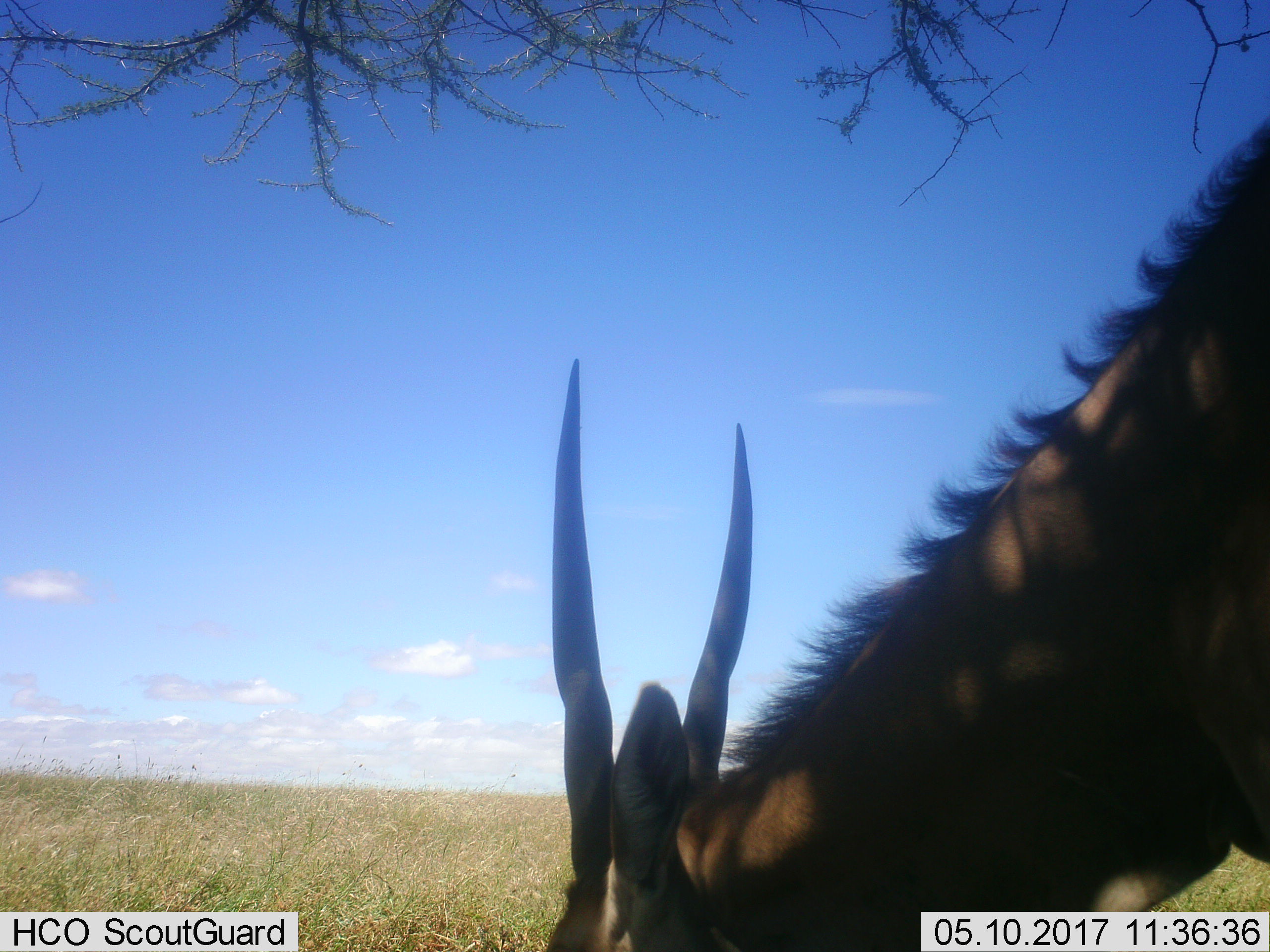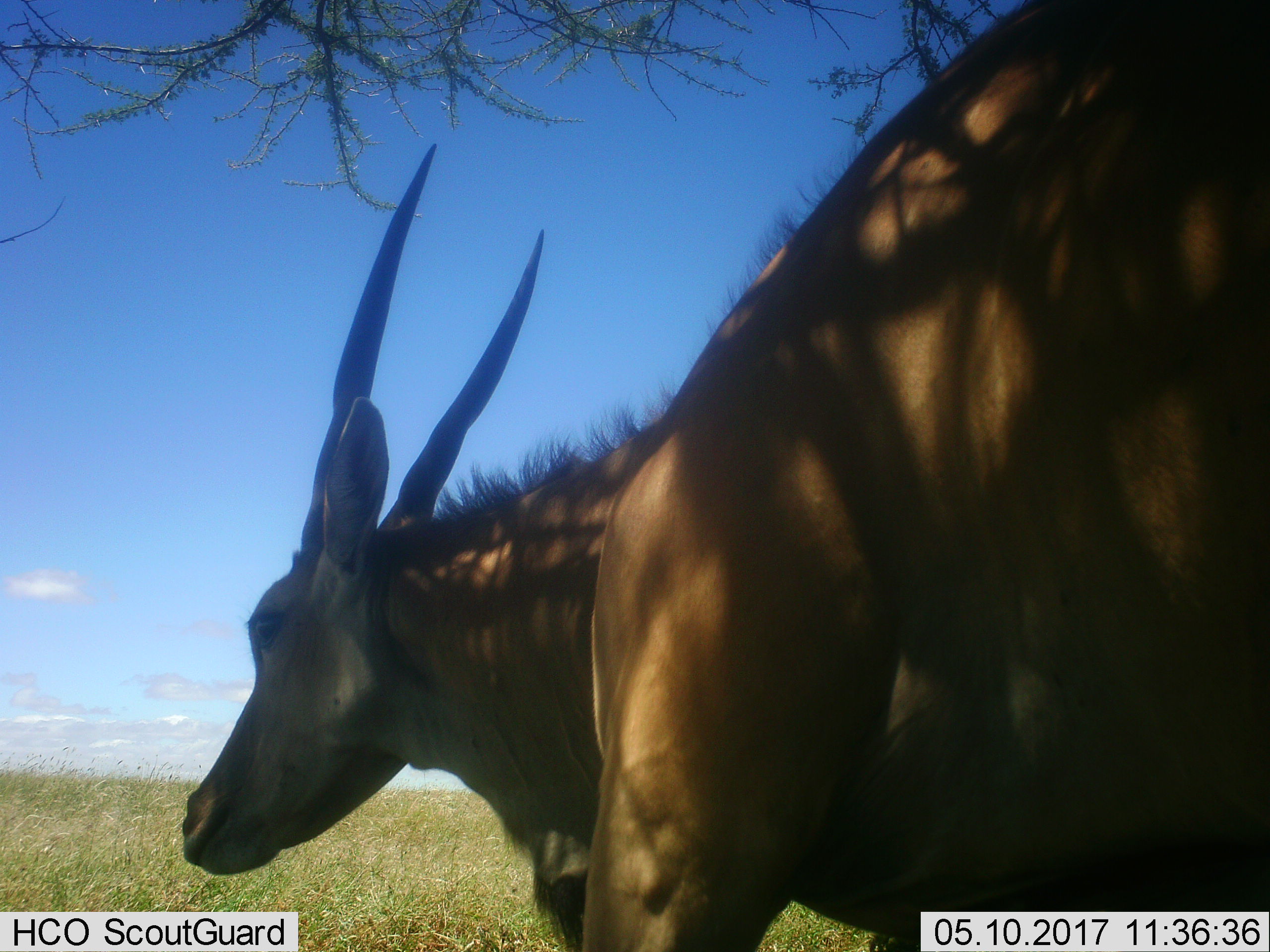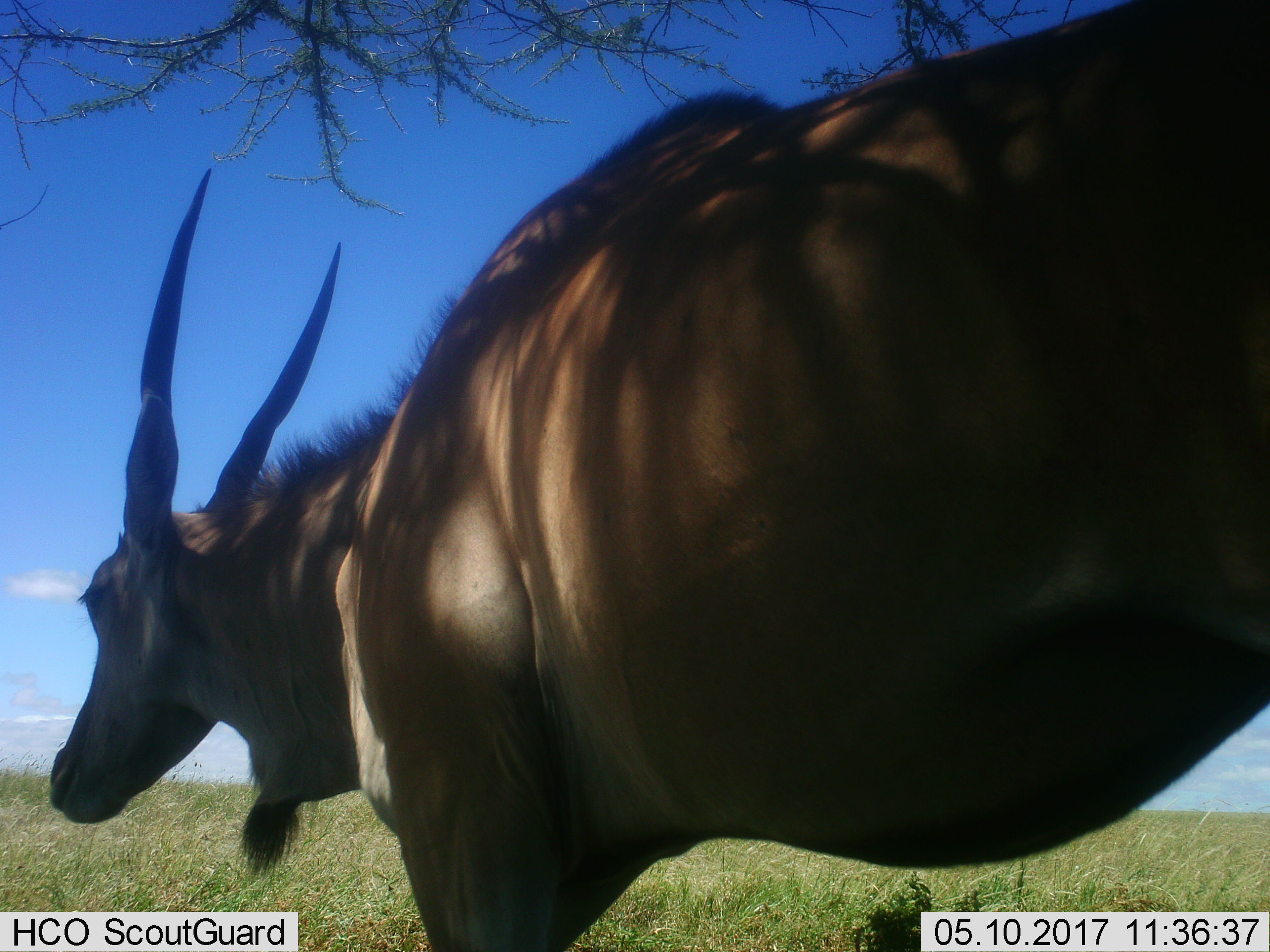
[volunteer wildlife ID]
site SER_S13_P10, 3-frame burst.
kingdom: Animalia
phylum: Chordata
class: Mammalia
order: Artiodactyla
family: Bovidae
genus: Tragelaphus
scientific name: Tragelaphus oryx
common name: eland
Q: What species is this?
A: Eland (Tragelaphus oryx).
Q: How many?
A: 1.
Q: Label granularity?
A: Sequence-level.